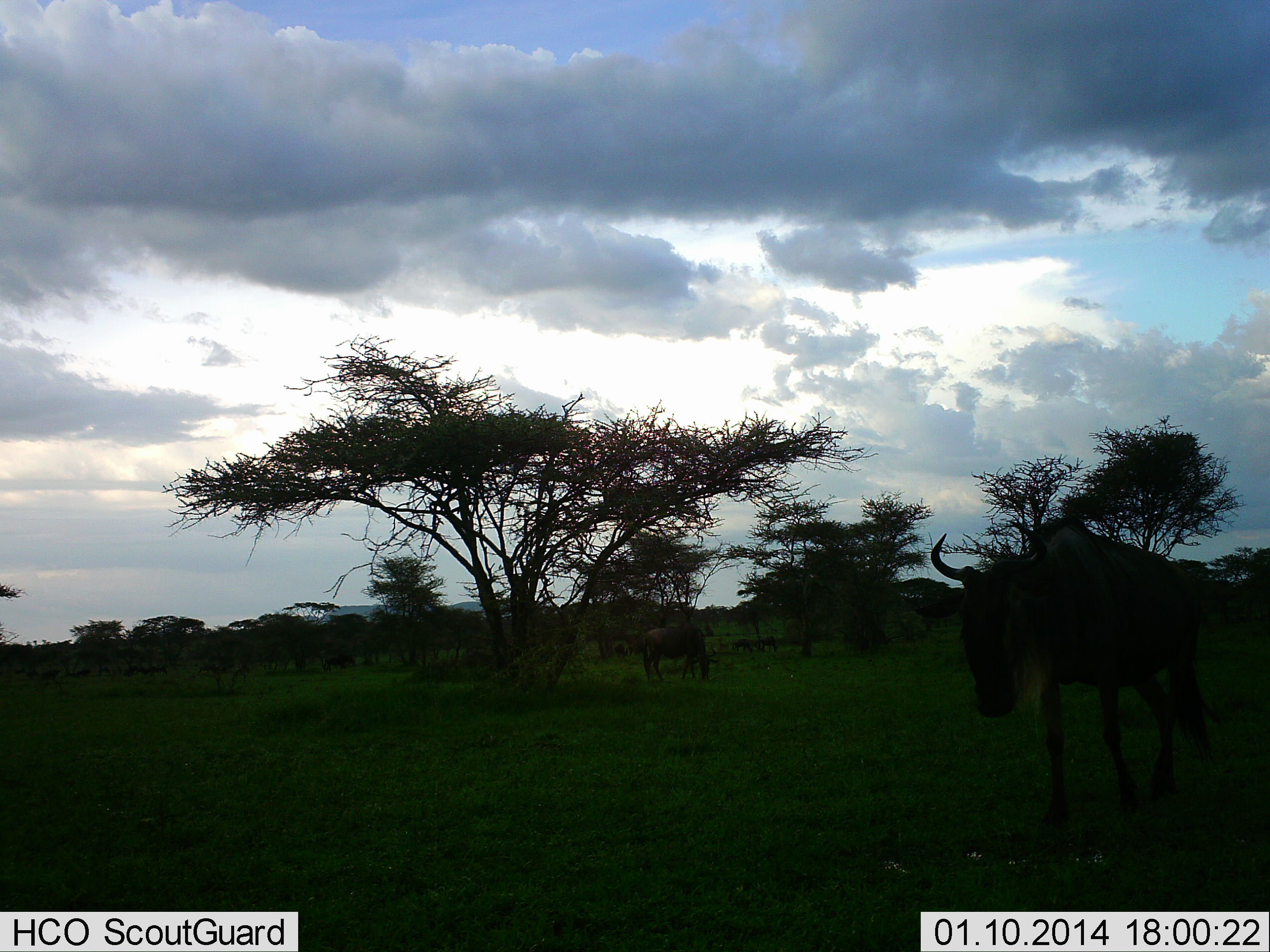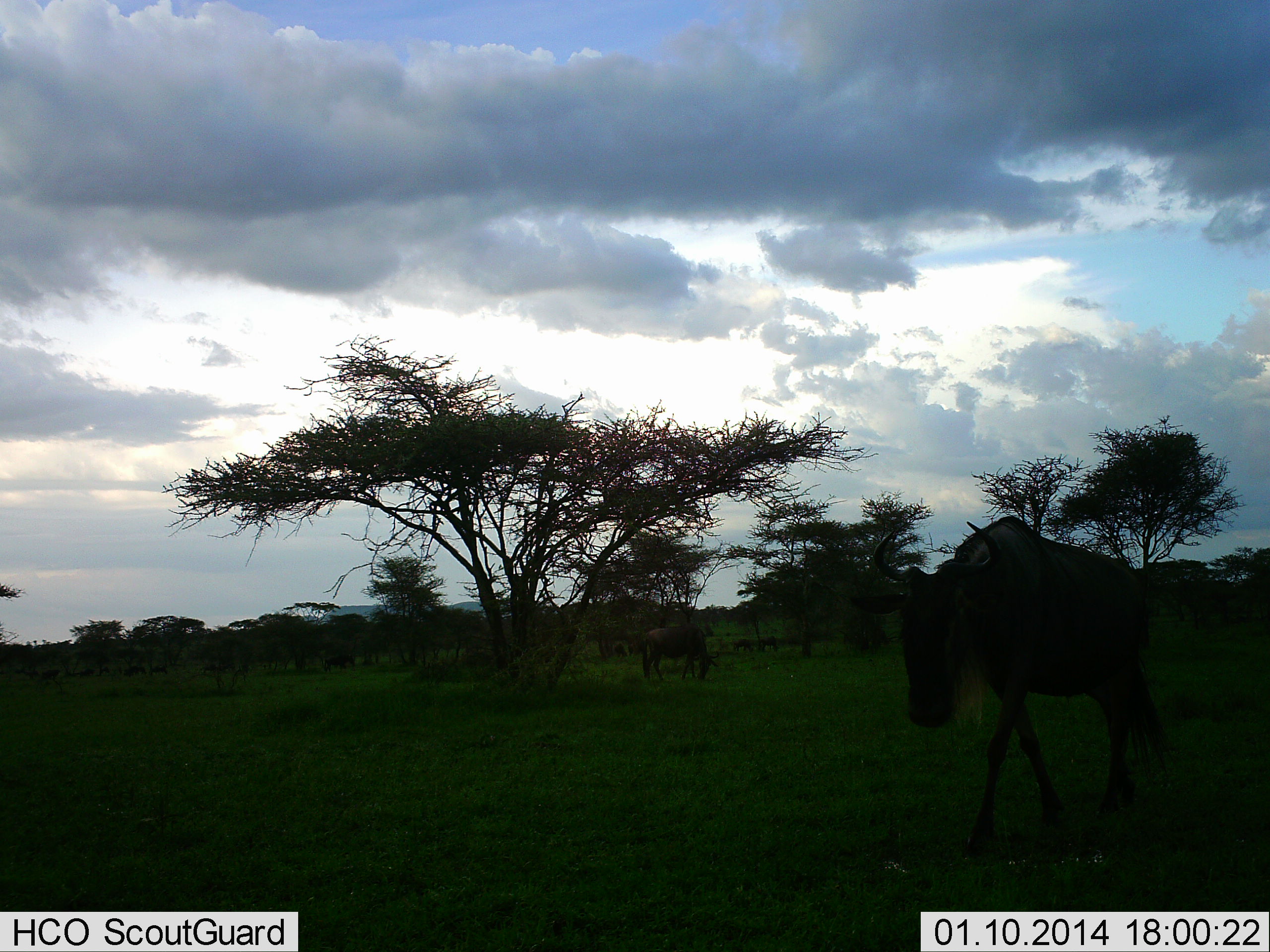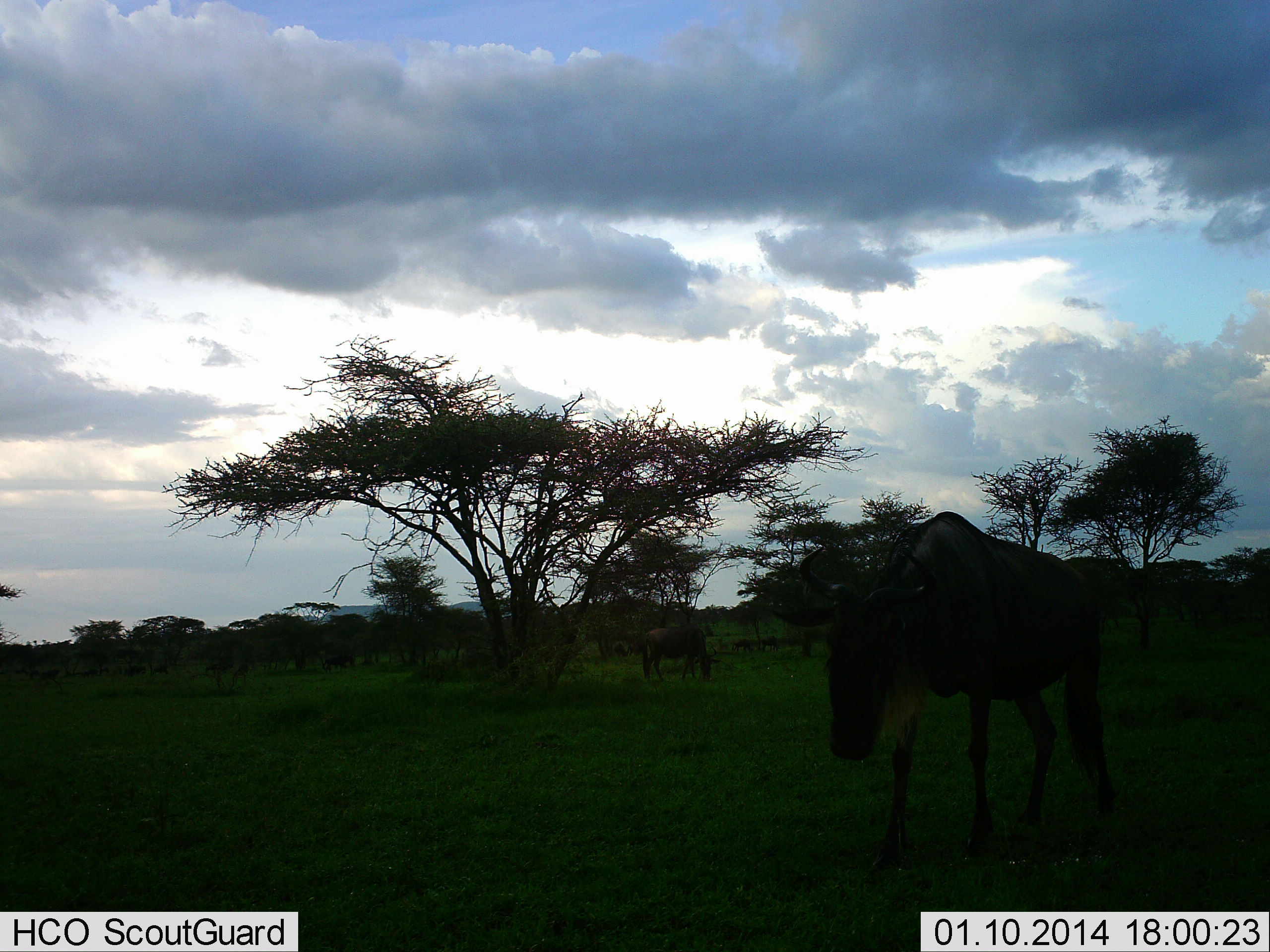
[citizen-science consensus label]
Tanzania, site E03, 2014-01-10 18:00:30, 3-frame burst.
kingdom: Animalia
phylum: Chordata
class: Mammalia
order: Artiodactyla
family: Bovidae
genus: Connochaetes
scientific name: Connochaetes taurinus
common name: blue wildebeest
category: wildebeest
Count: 2.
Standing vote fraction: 40%.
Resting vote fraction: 0%.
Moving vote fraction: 100%.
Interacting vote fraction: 0%.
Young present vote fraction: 0%.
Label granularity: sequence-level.